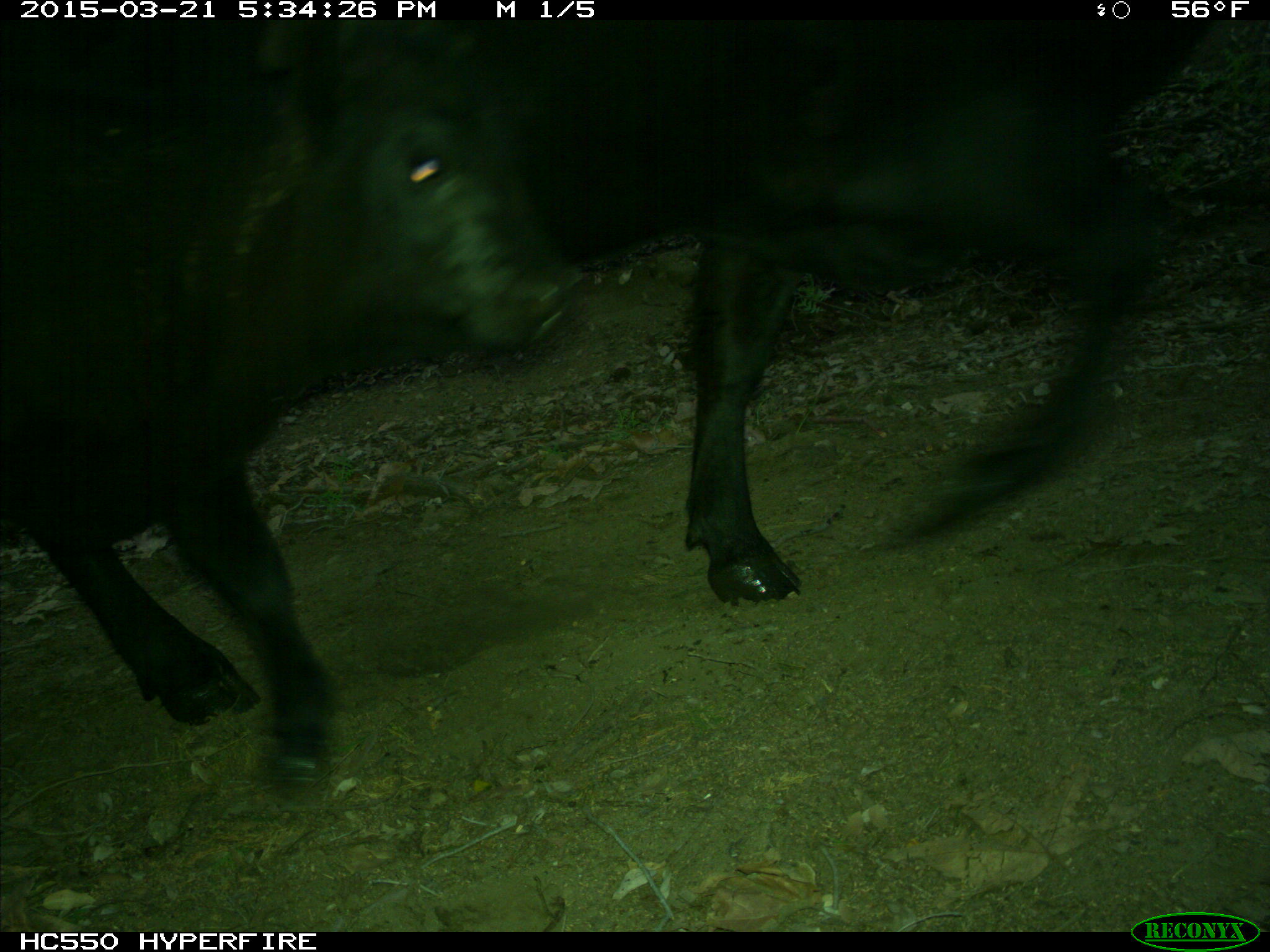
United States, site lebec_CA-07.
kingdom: Animalia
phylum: Chordata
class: Mammalia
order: Artiodactyla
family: Bovidae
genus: Bos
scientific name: Bos taurus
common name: domestic cow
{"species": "Bos taurus (domestic cow)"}